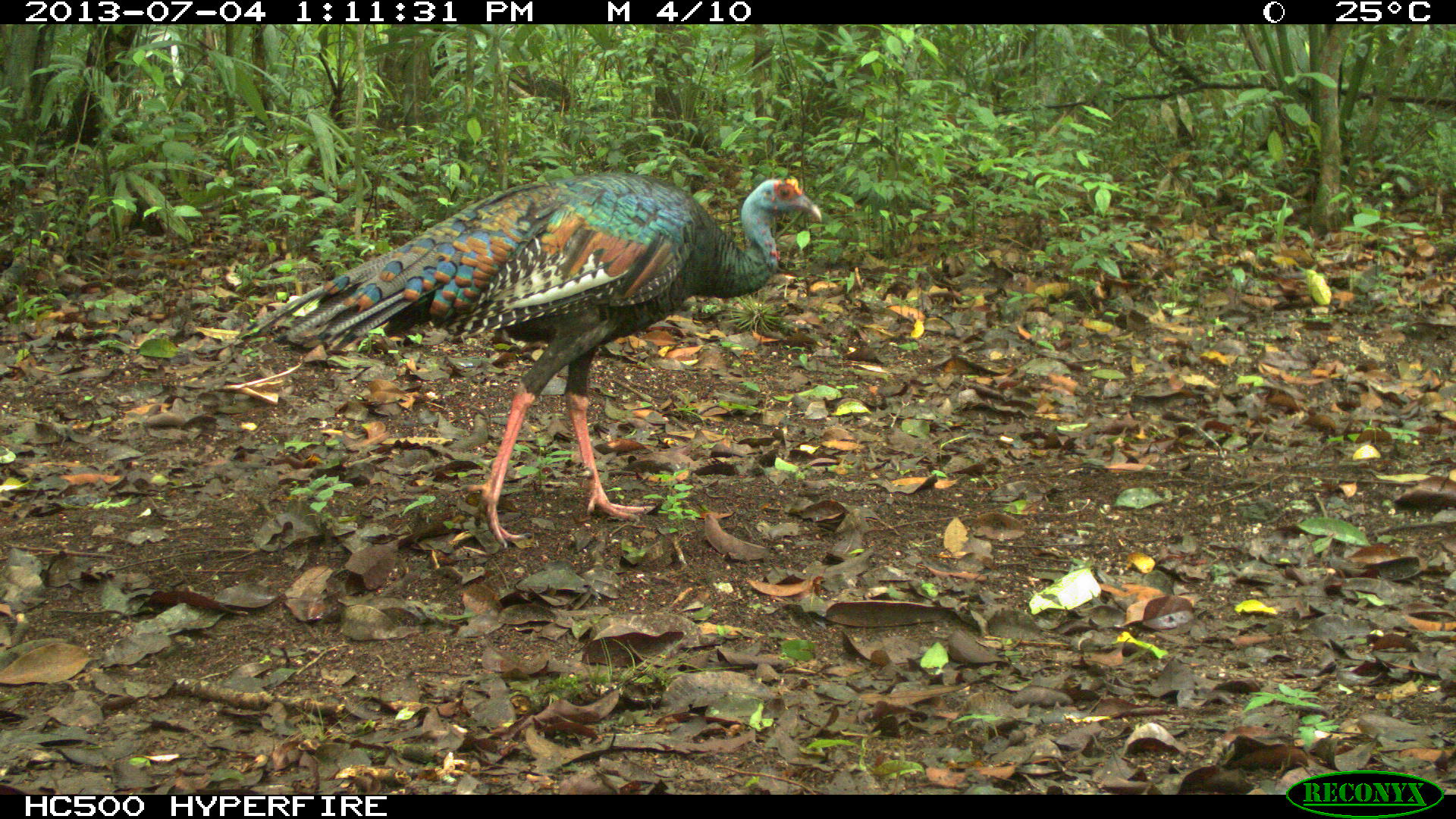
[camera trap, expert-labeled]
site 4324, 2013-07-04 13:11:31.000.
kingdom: Animalia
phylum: Chordata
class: Aves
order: Galliformes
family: Phasianidae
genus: Meleagris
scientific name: Meleagris ocellata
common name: ocellated turkey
Meleagris ocellata (ocellated turkey), count 1, sex female.